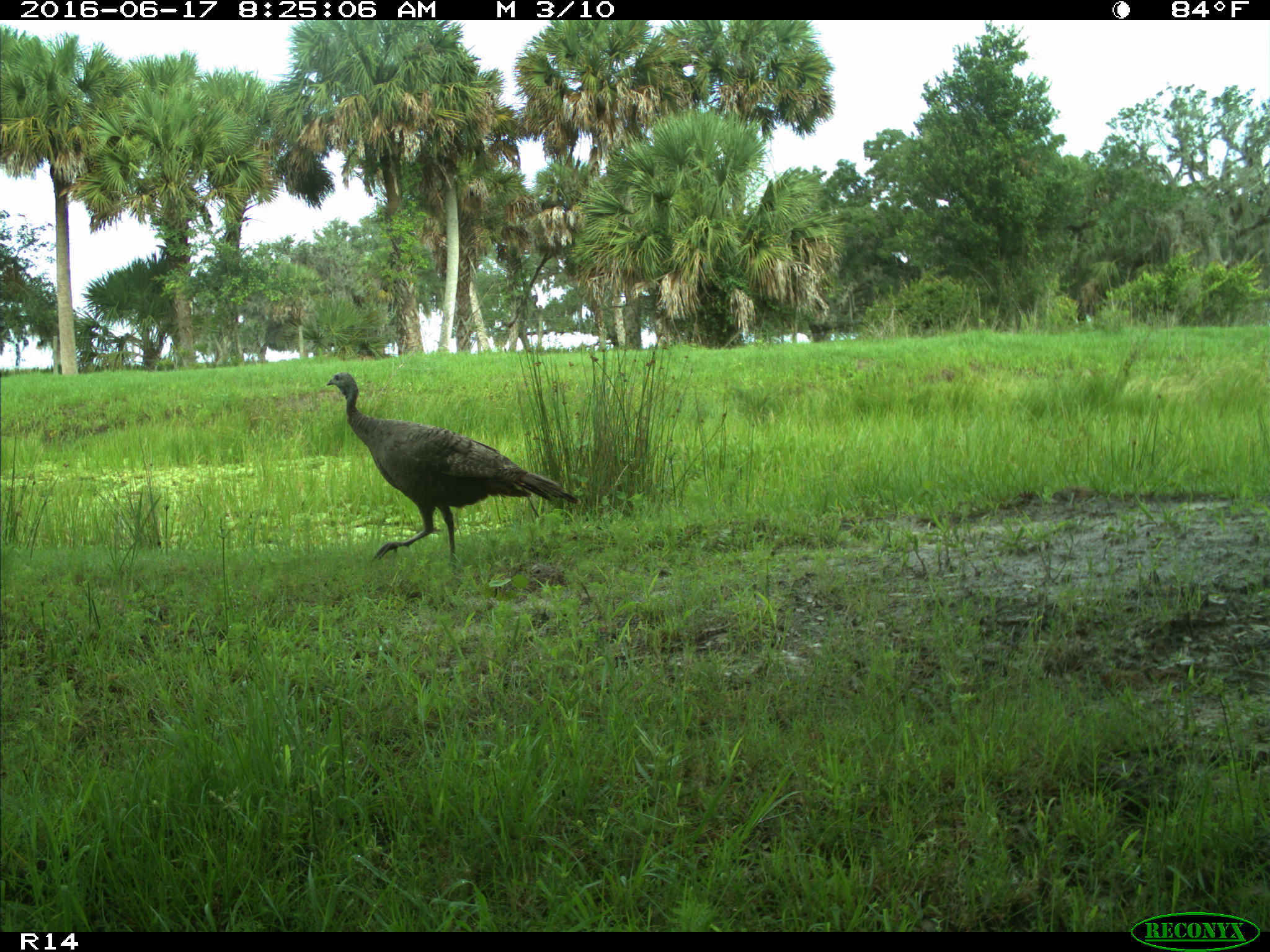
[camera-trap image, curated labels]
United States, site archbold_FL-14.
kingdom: Animalia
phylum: Chordata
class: Aves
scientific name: Aves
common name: birds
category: unidentified bird